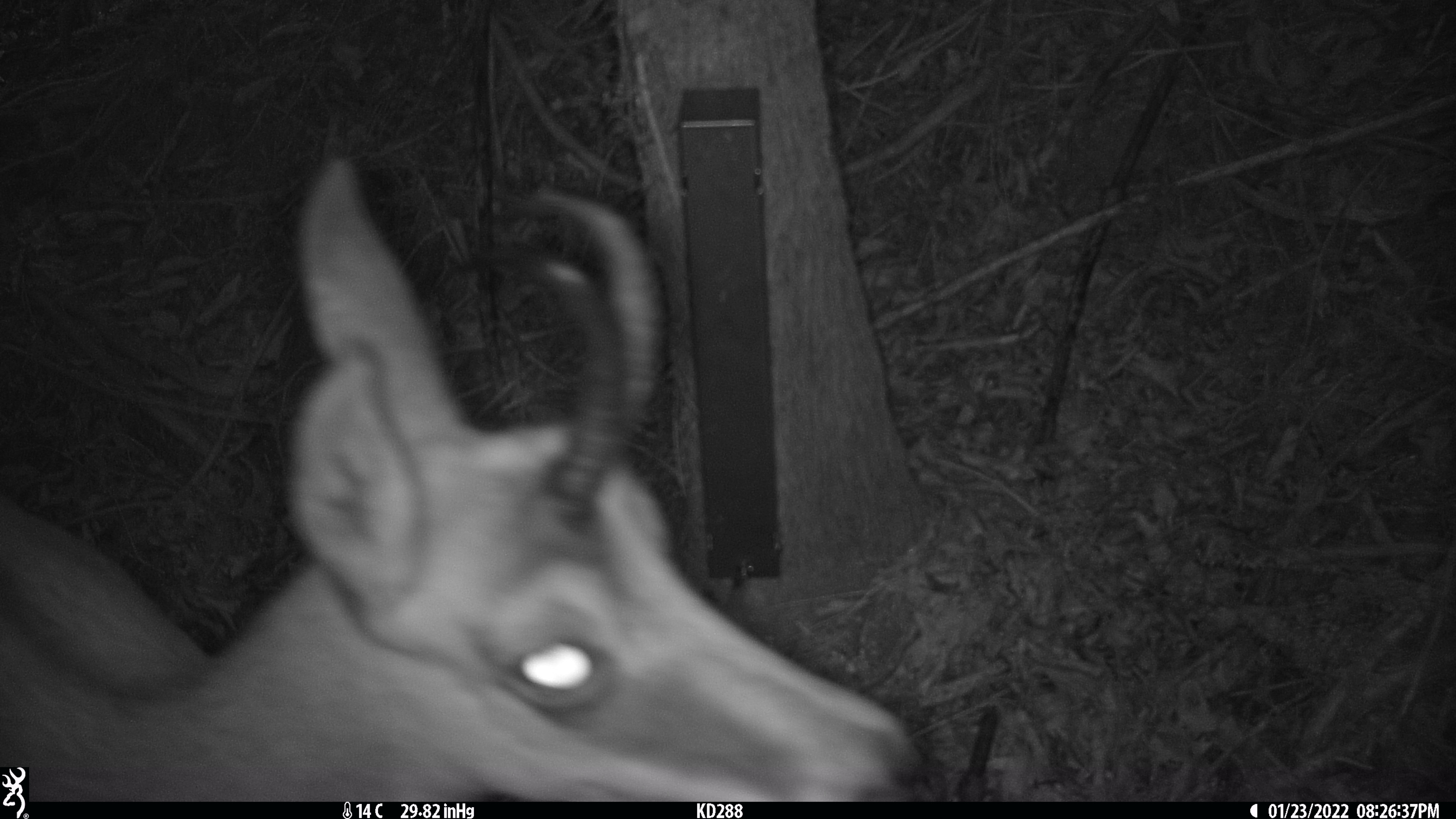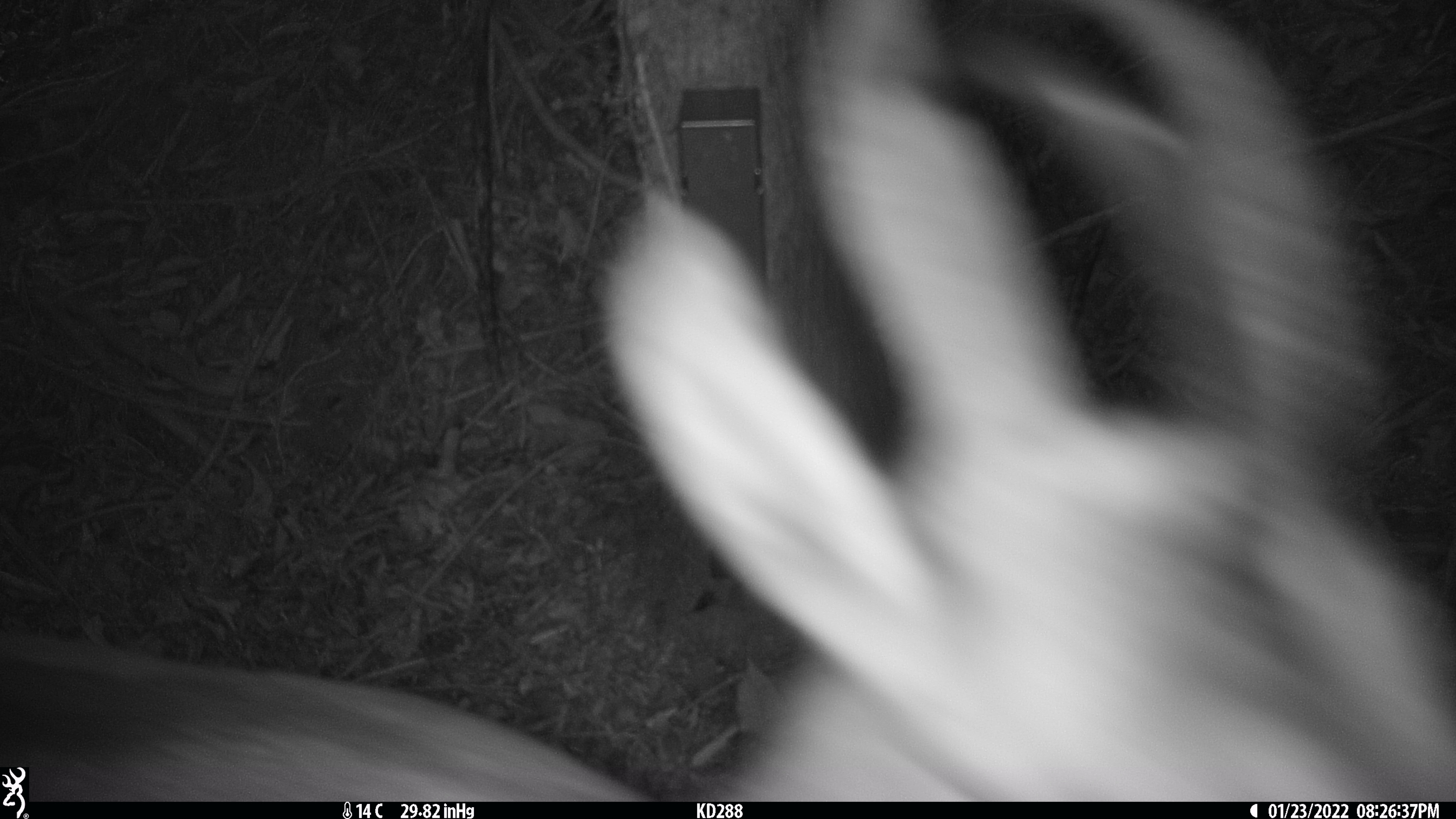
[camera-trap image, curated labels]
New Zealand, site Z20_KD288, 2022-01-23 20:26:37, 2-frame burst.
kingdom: Animalia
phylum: Chordata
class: Mammalia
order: Artiodactyla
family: Bovidae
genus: Rupicapra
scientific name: Rupicapra rupicapra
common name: alpine chamois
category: chamois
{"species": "chamois (alpine chamois) (Rupicapra rupicapra)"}